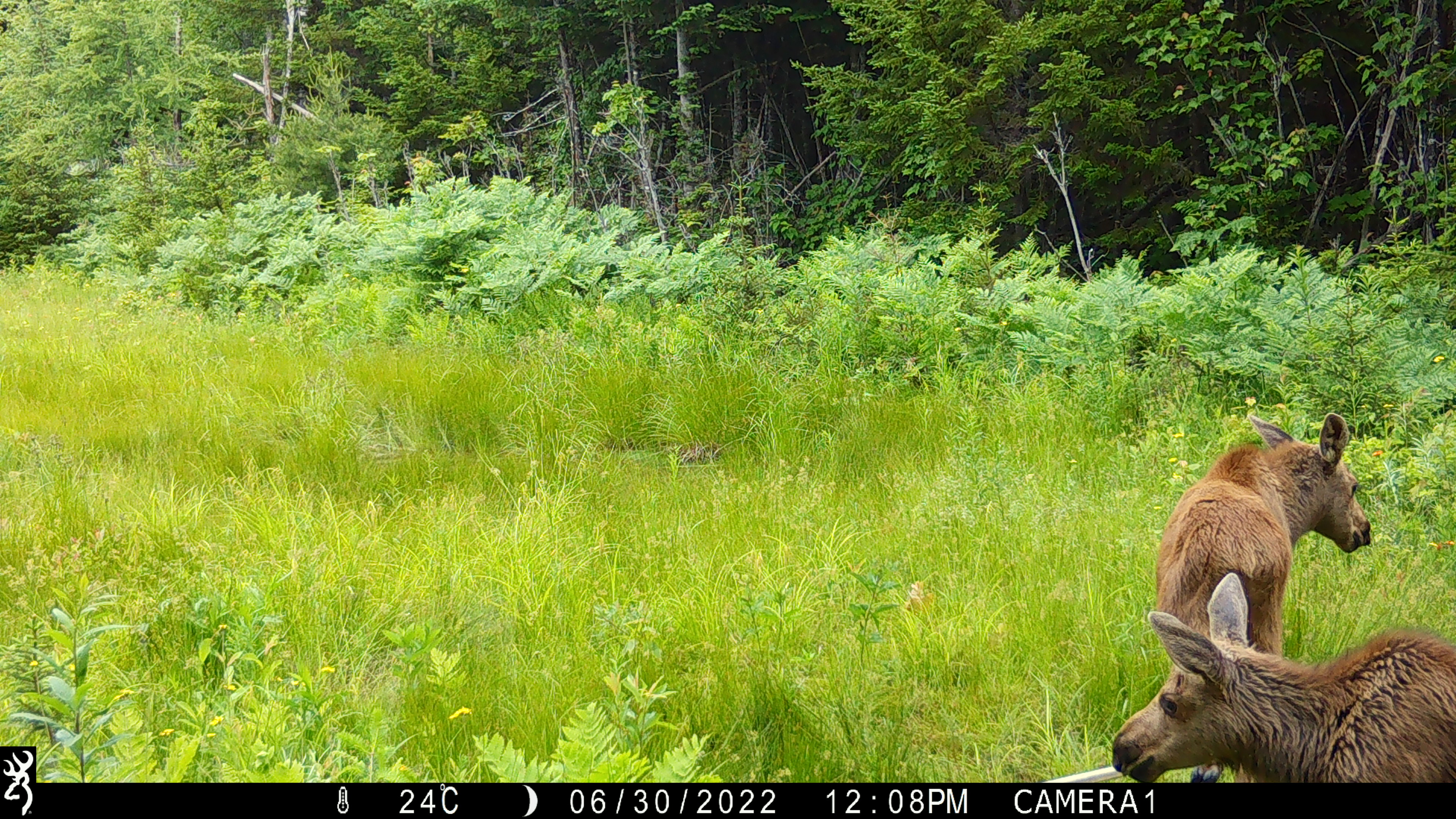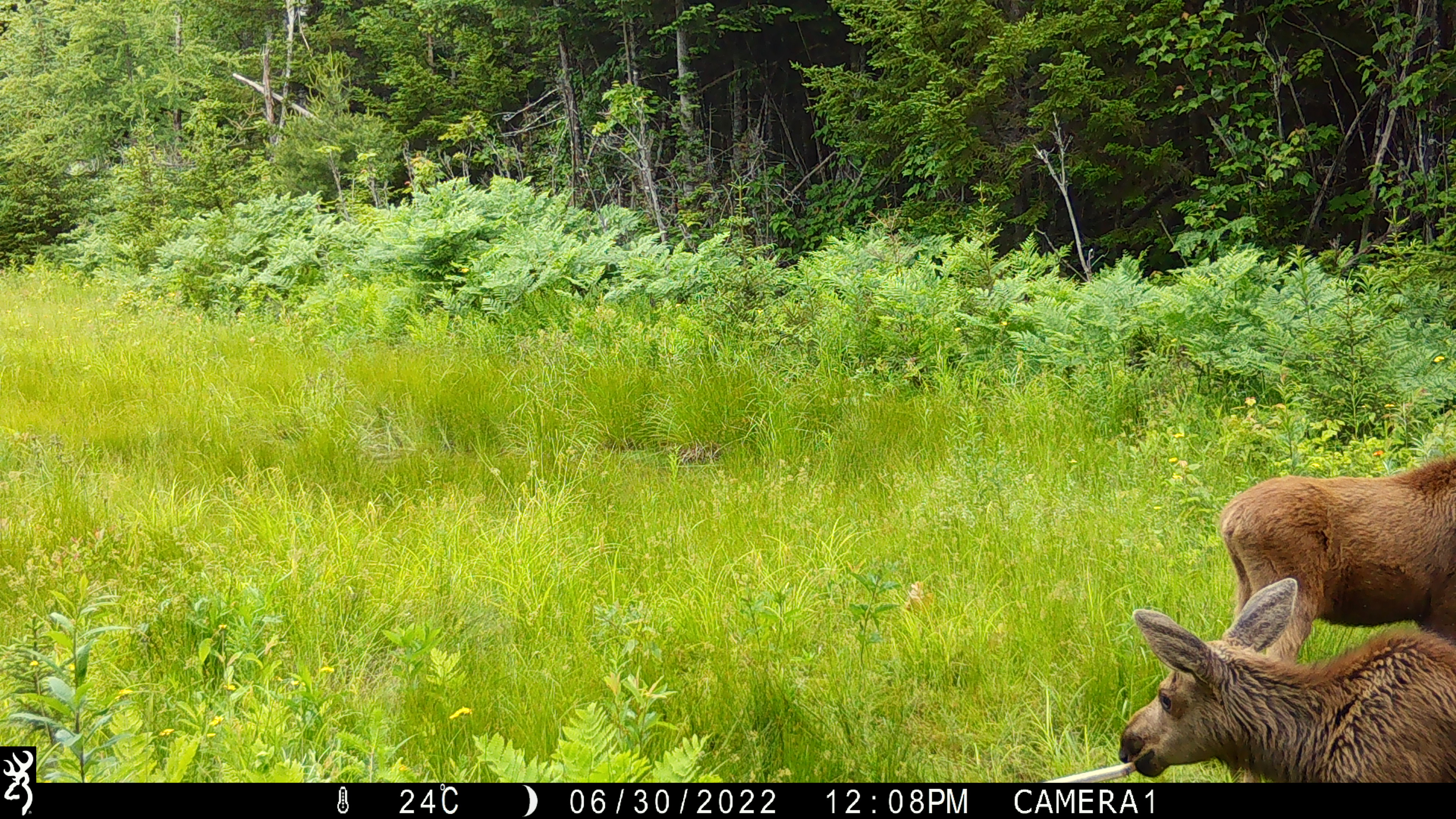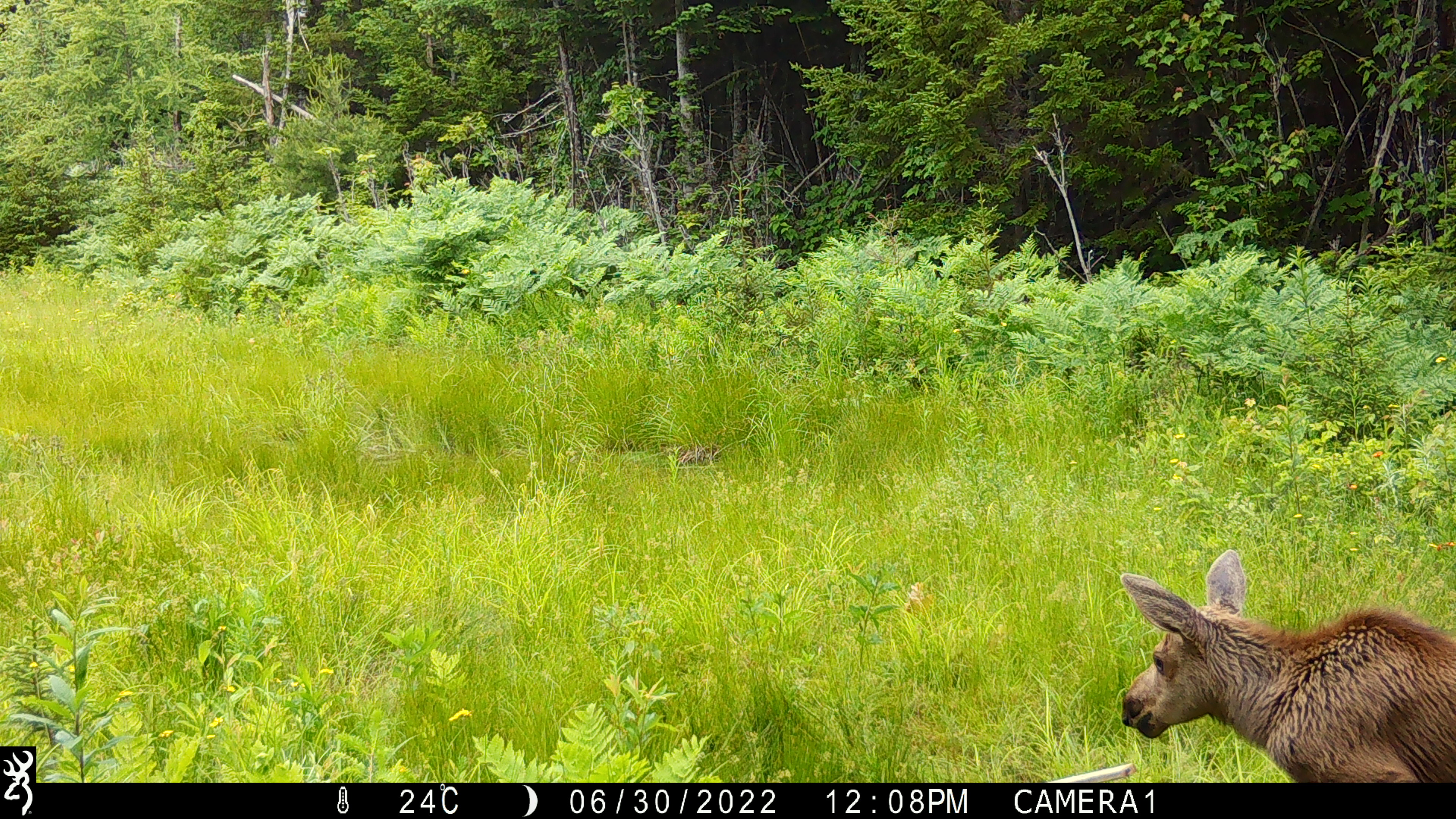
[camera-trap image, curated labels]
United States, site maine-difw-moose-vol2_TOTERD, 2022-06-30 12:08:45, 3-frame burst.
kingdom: Animalia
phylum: Chordata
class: Mammalia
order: Artiodactyla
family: Cervidae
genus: Alces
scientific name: Alces alces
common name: moose